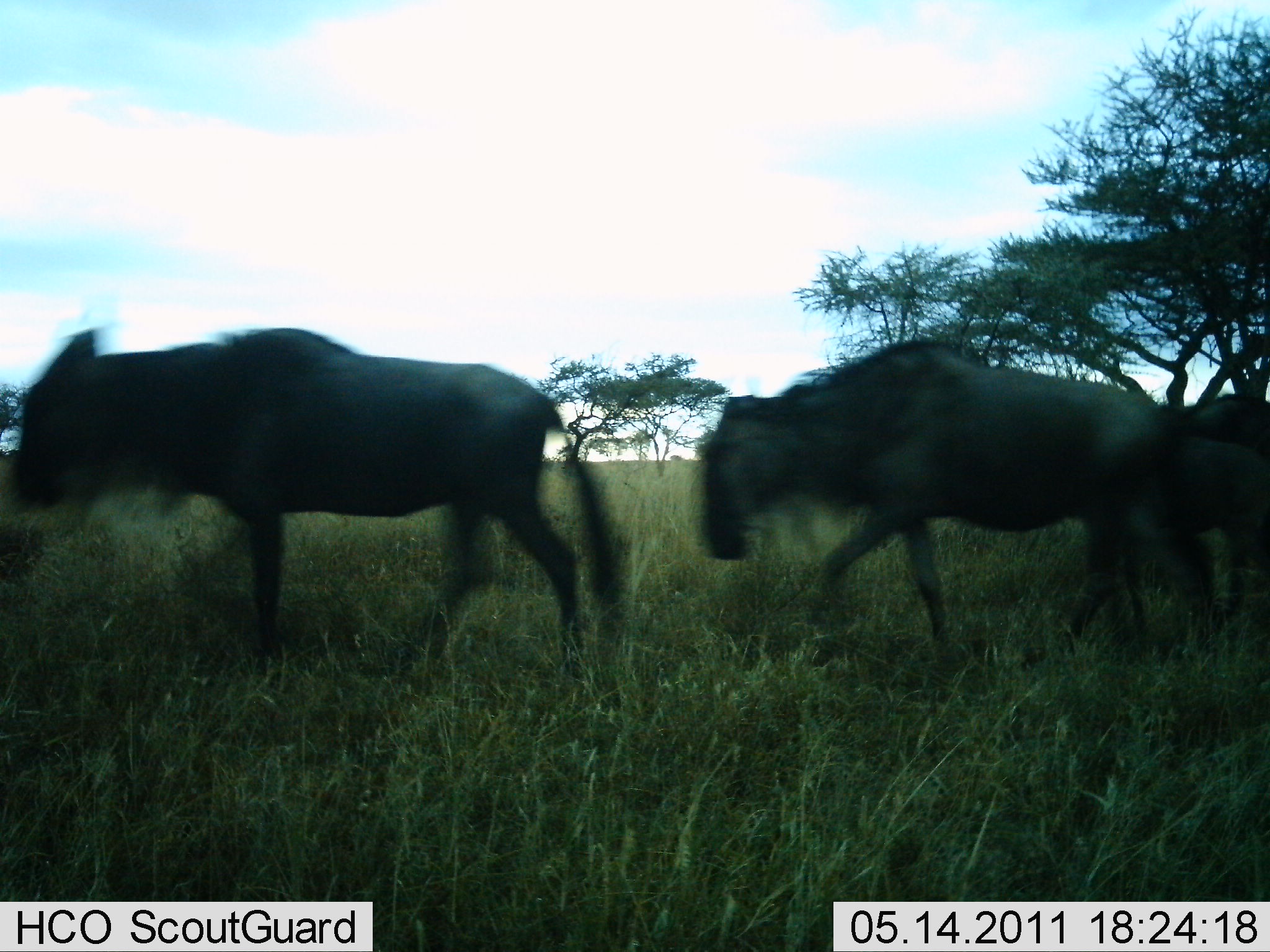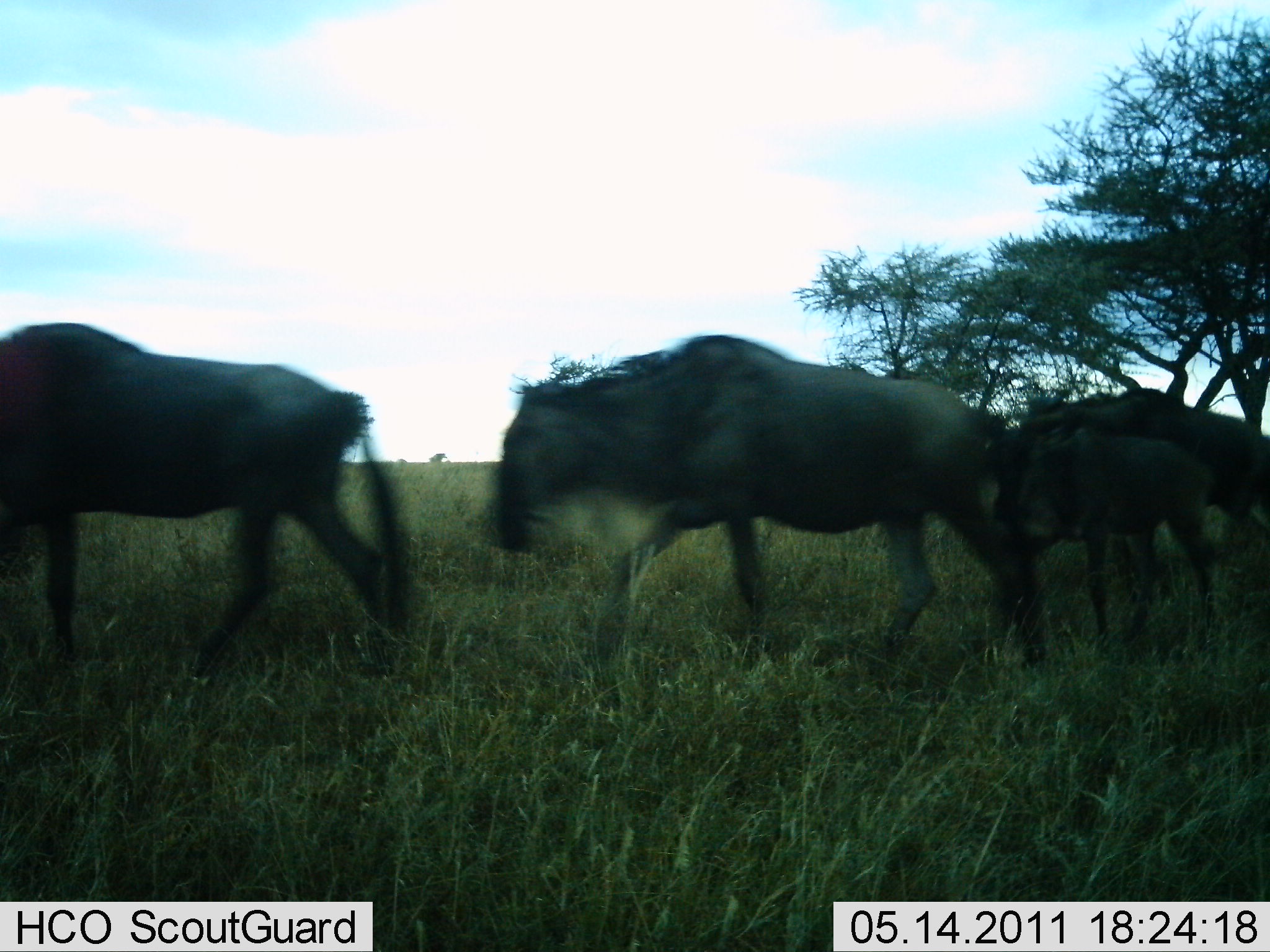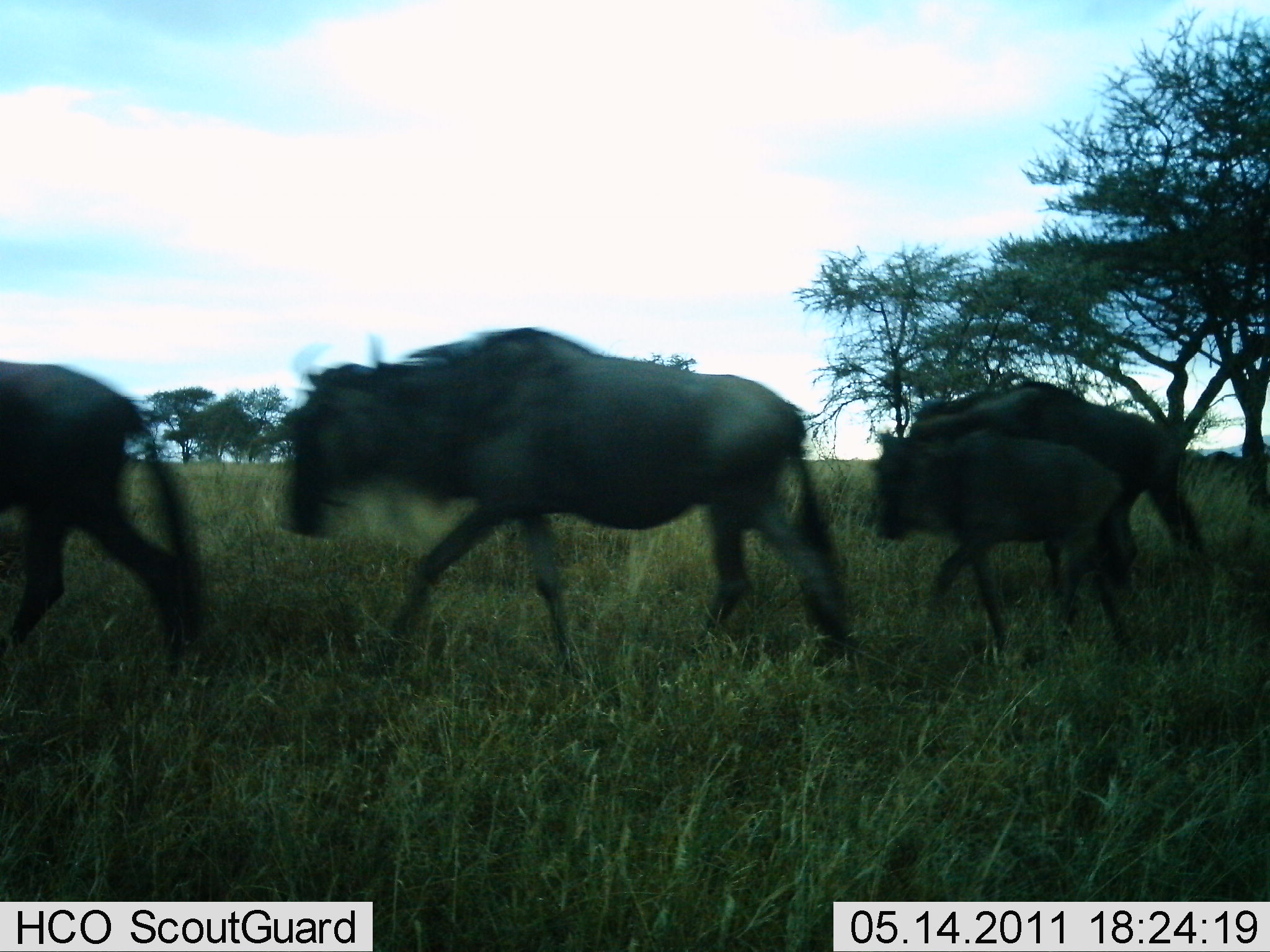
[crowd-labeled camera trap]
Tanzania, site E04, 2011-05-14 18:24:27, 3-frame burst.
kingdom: Animalia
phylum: Chordata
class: Mammalia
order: Artiodactyla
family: Bovidae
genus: Connochaetes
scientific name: Connochaetes taurinus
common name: blue wildebeest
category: wildebeest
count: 4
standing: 7%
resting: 0%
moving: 100%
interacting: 0%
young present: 57%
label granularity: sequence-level